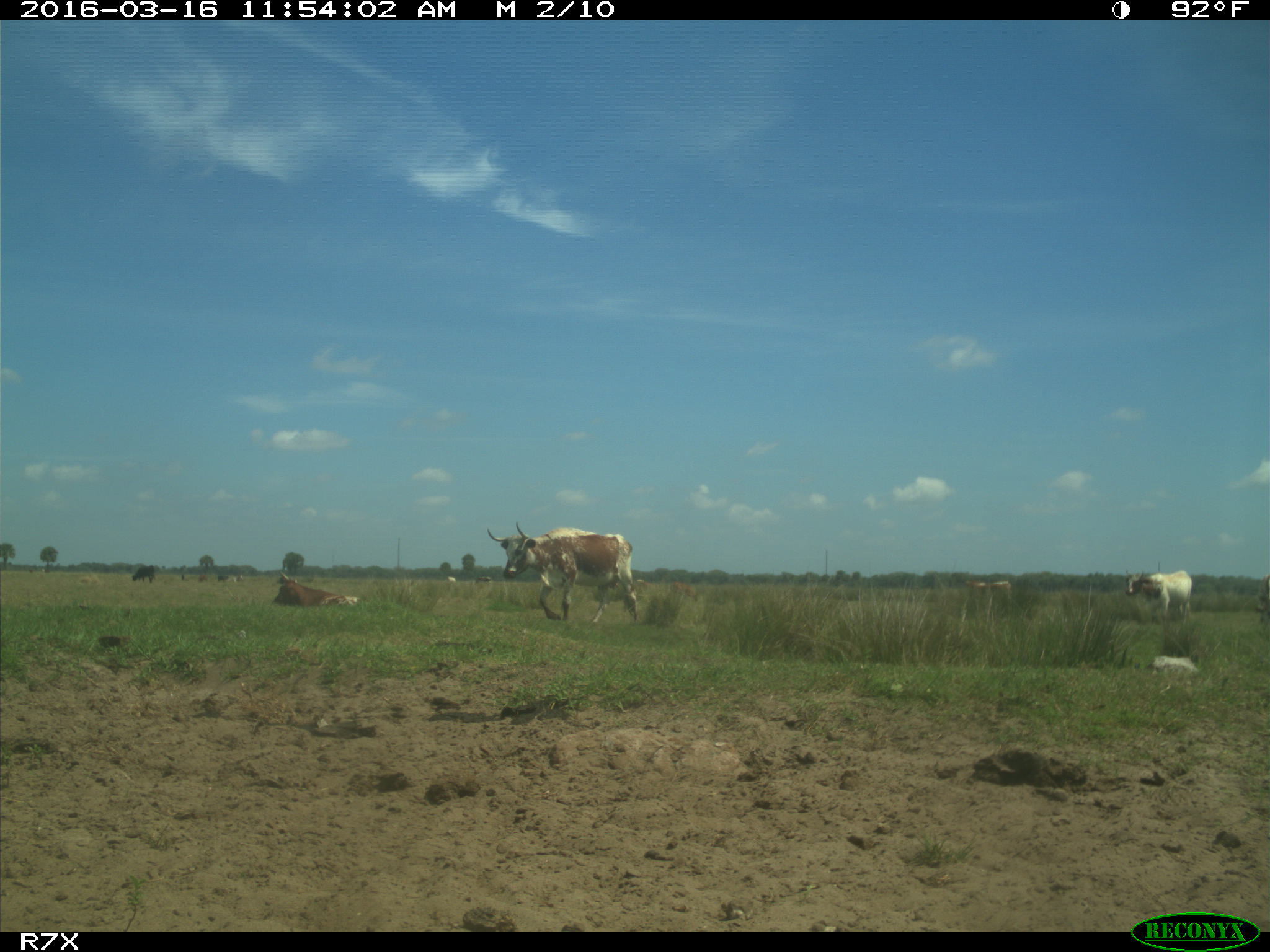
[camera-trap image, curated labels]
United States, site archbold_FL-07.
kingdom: Animalia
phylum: Chordata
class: Mammalia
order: Artiodactyla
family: Bovidae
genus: Bos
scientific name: Bos taurus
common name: domestic cow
Bos taurus (domestic cow).